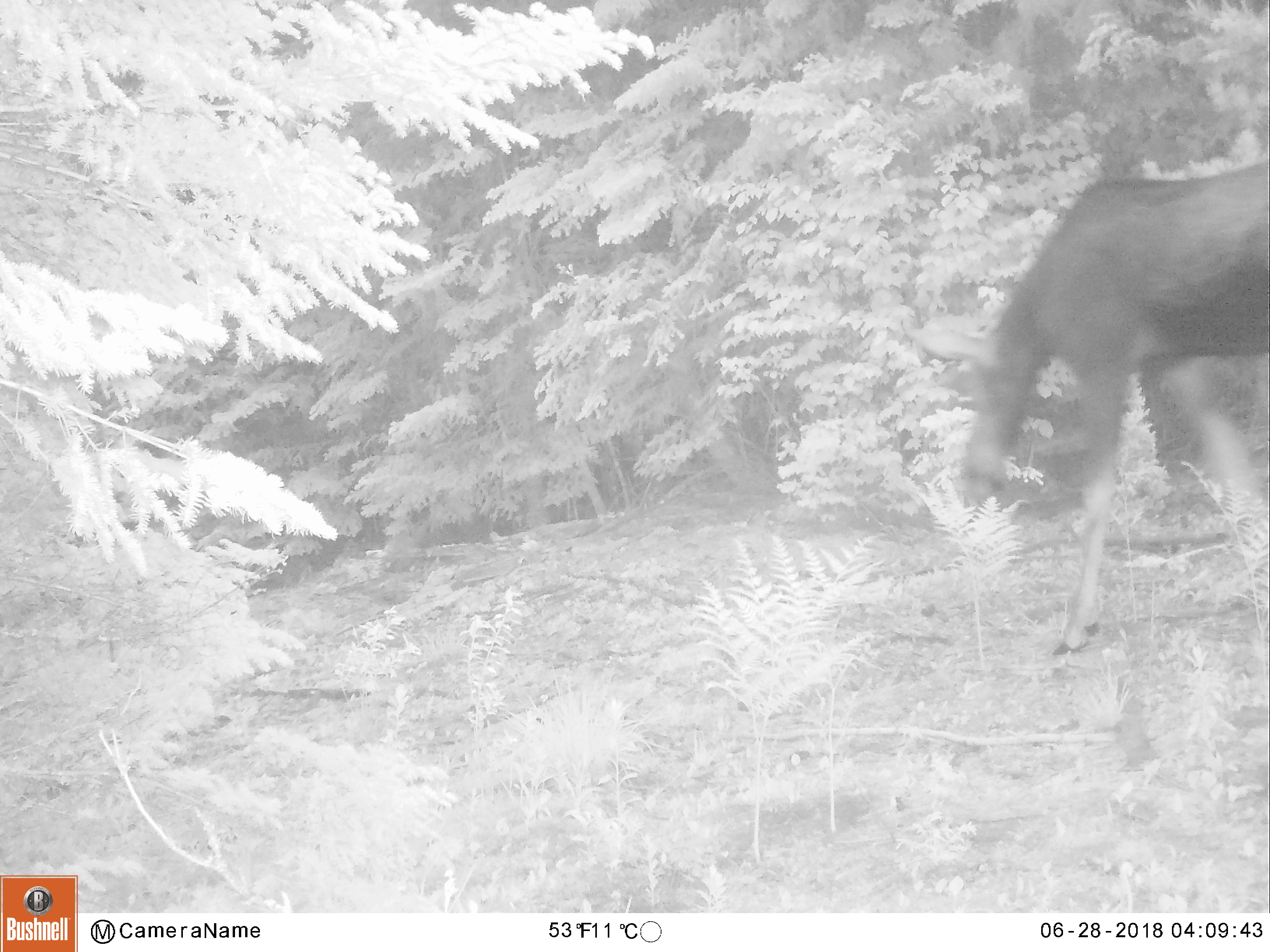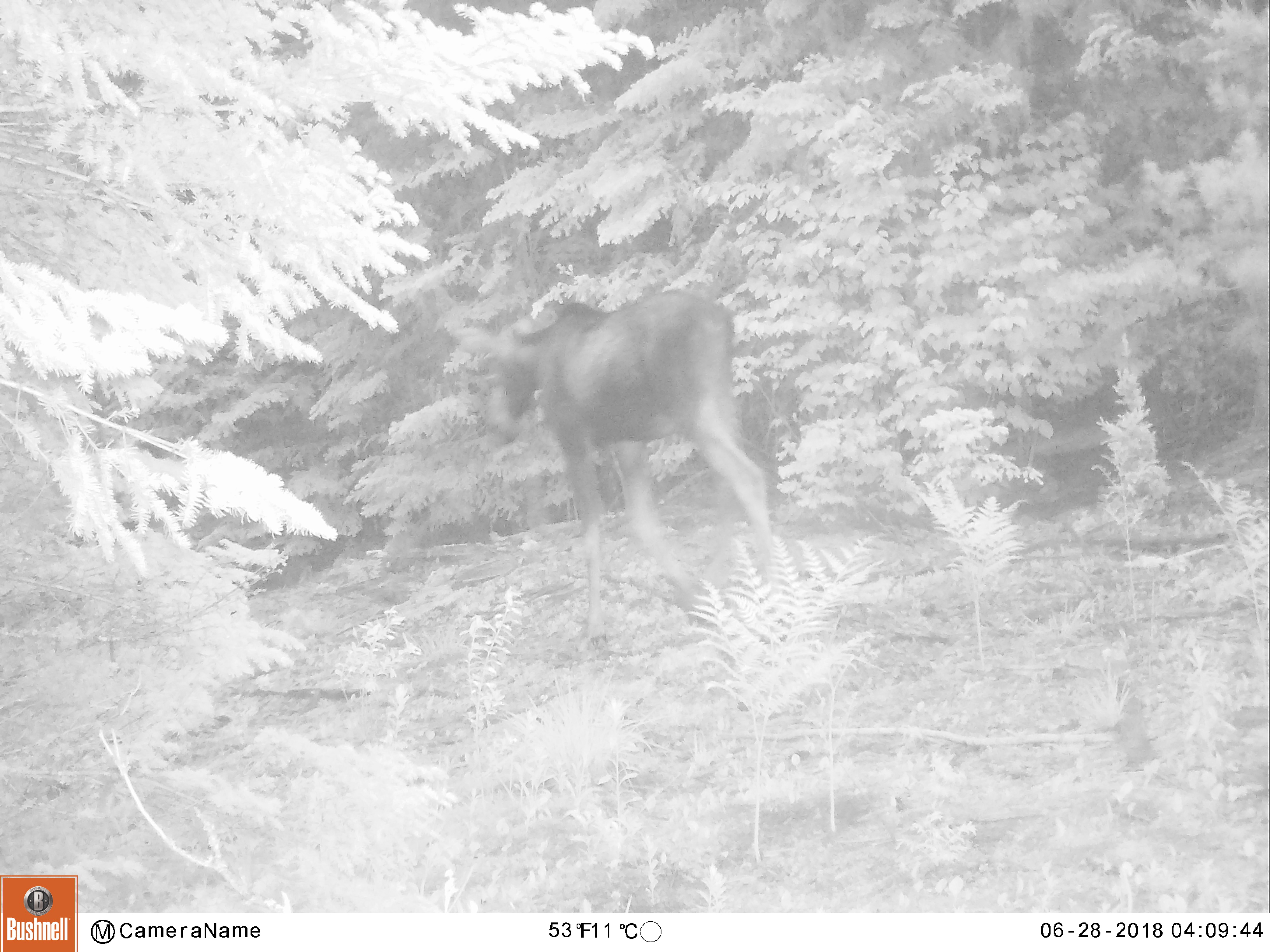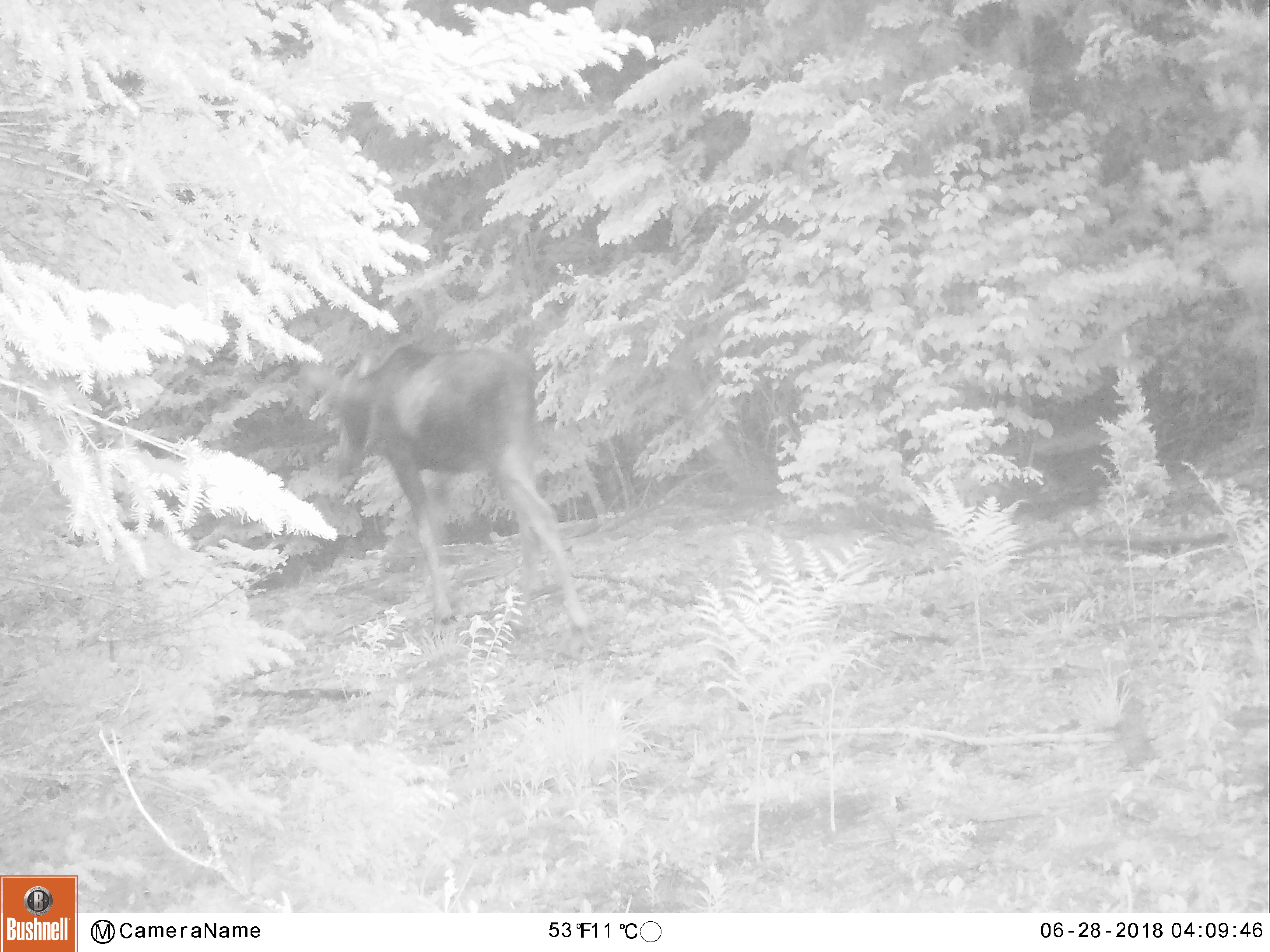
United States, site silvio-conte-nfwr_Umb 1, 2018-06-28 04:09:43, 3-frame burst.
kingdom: Animalia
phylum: Chordata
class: Mammalia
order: Artiodactyla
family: Cervidae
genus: Alces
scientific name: Alces alces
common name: moose